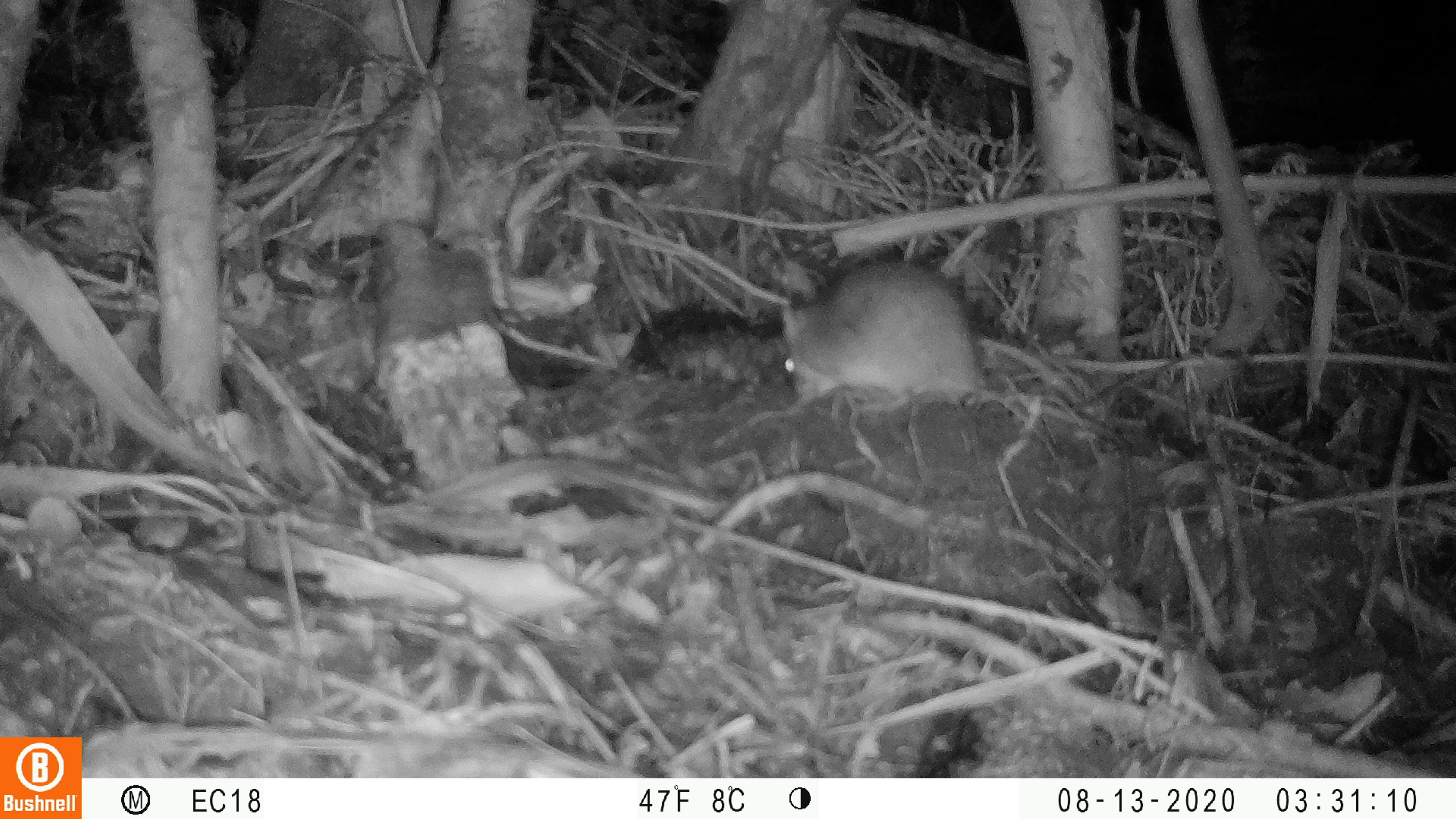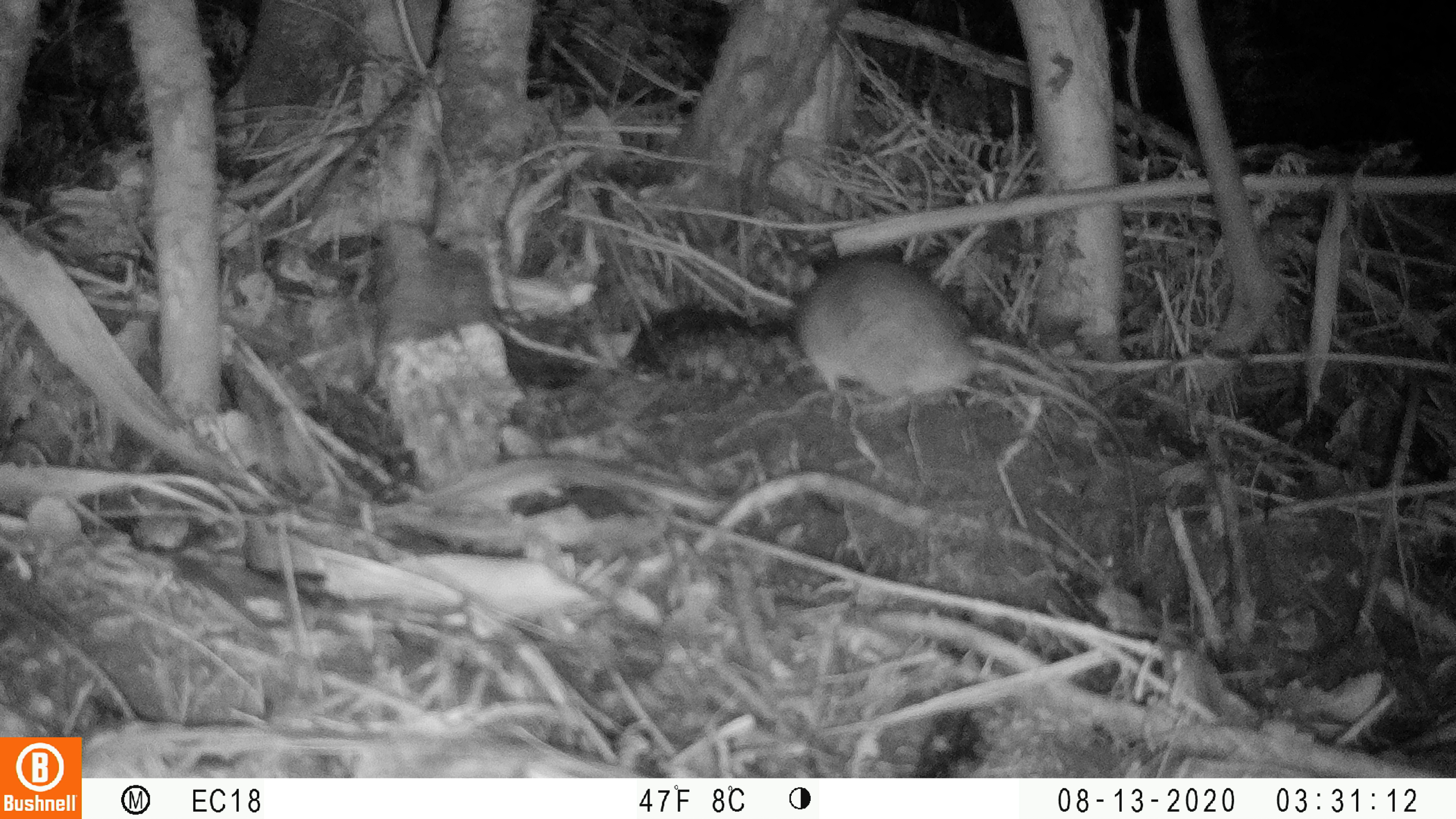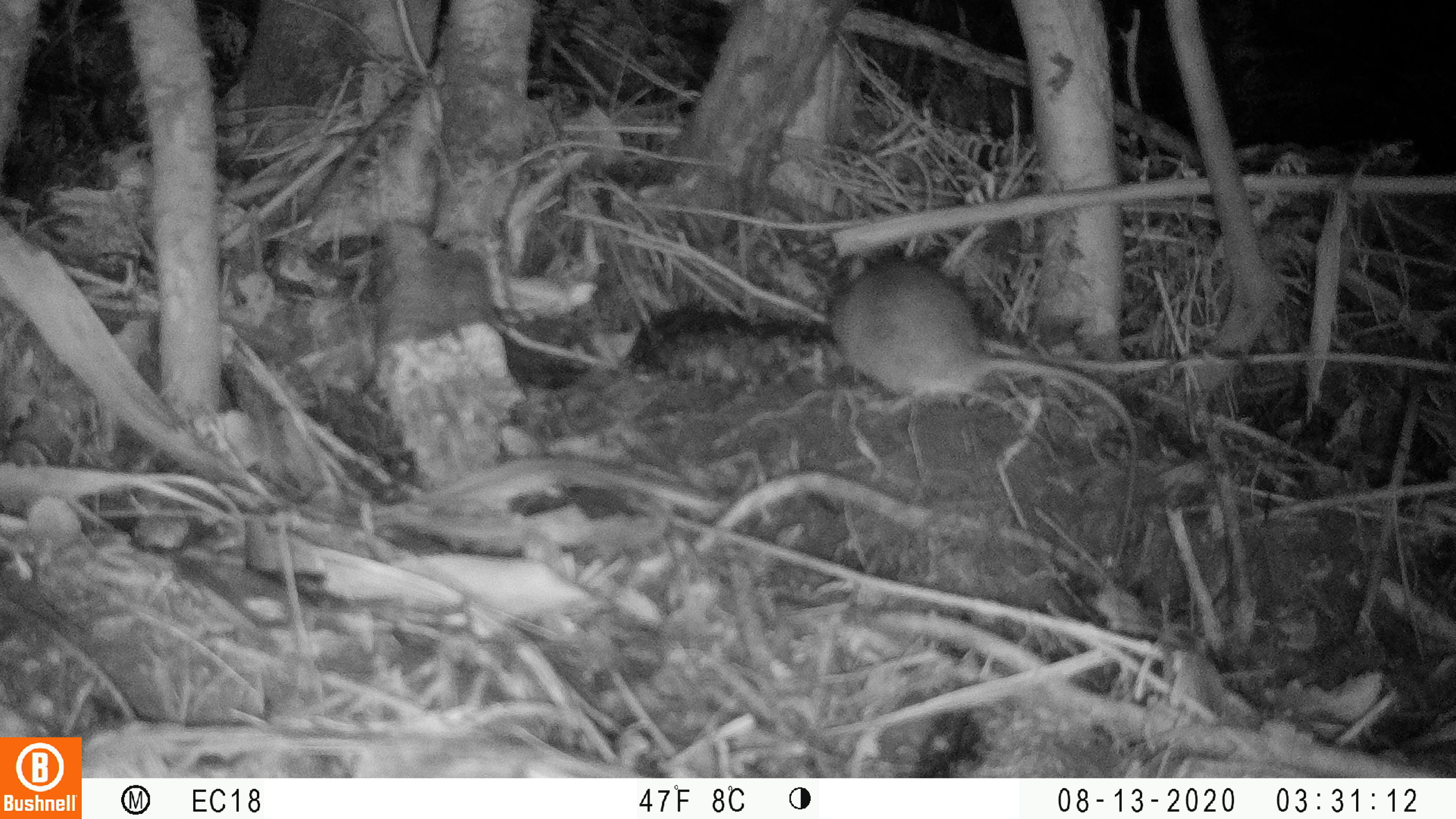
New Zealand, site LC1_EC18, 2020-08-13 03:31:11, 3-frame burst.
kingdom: Animalia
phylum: Chordata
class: Mammalia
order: Rodentia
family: Muridae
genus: Rattus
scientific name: Rattus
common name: rat